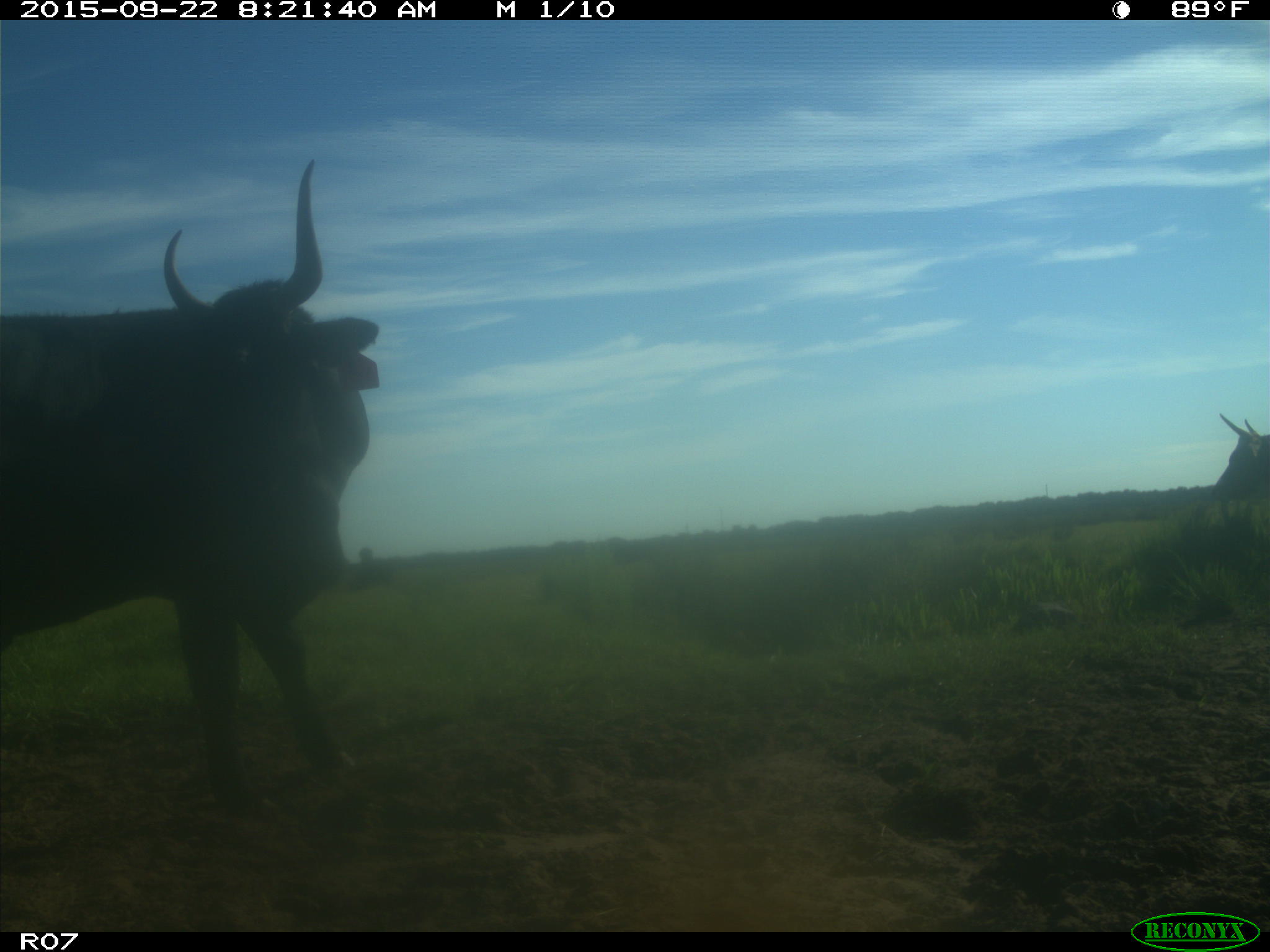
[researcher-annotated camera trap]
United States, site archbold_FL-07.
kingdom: Animalia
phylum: Chordata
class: Mammalia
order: Artiodactyla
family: Bovidae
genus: Bos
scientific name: Bos taurus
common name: domestic cow